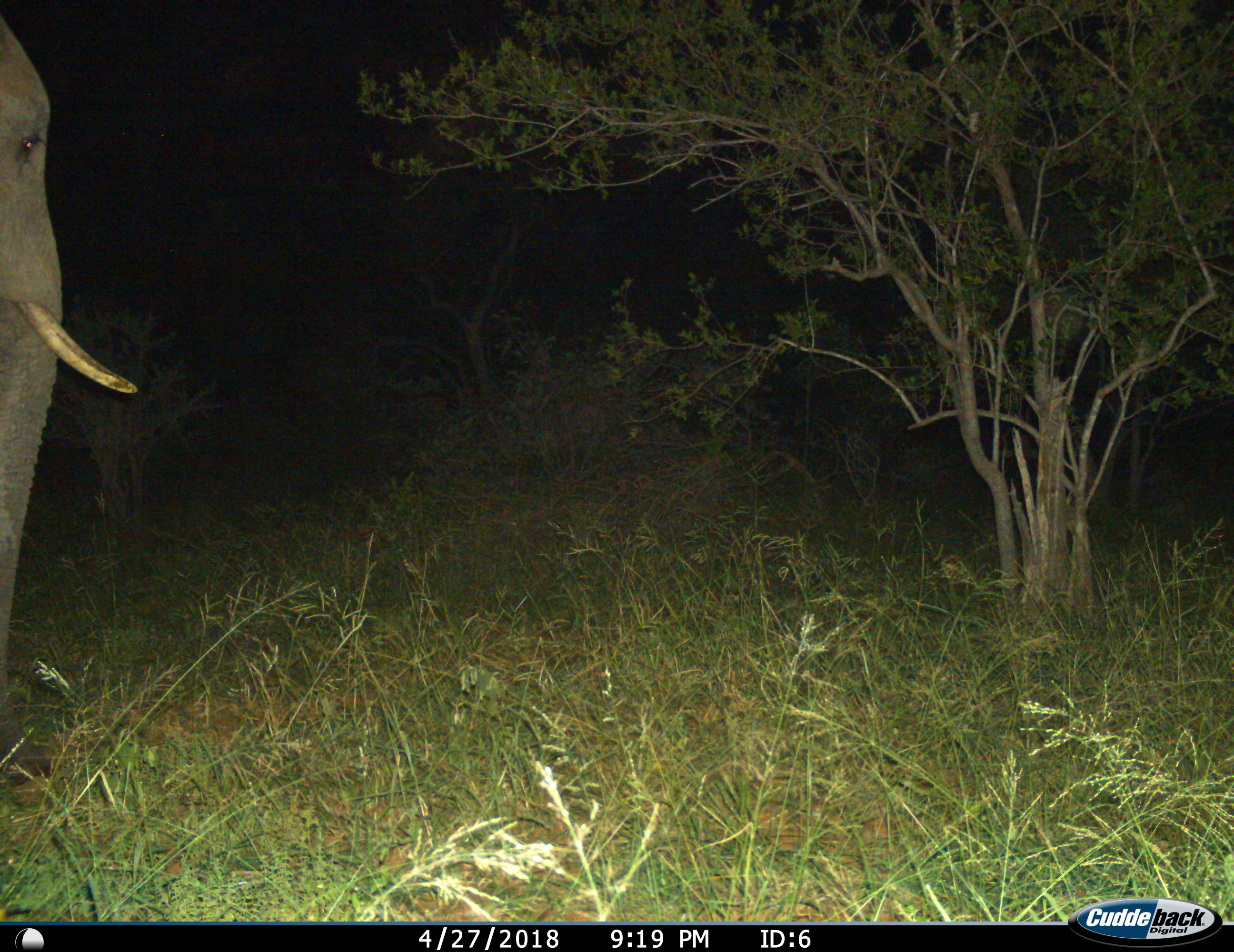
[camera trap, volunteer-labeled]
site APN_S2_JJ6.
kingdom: Animalia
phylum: Chordata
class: Mammalia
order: Proboscidea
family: Elephantidae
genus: Loxodonta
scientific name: Loxodonta africana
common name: african bush elephant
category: elephant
Elephant (african bush elephant) (Loxodonta africana), count 1. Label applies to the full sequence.